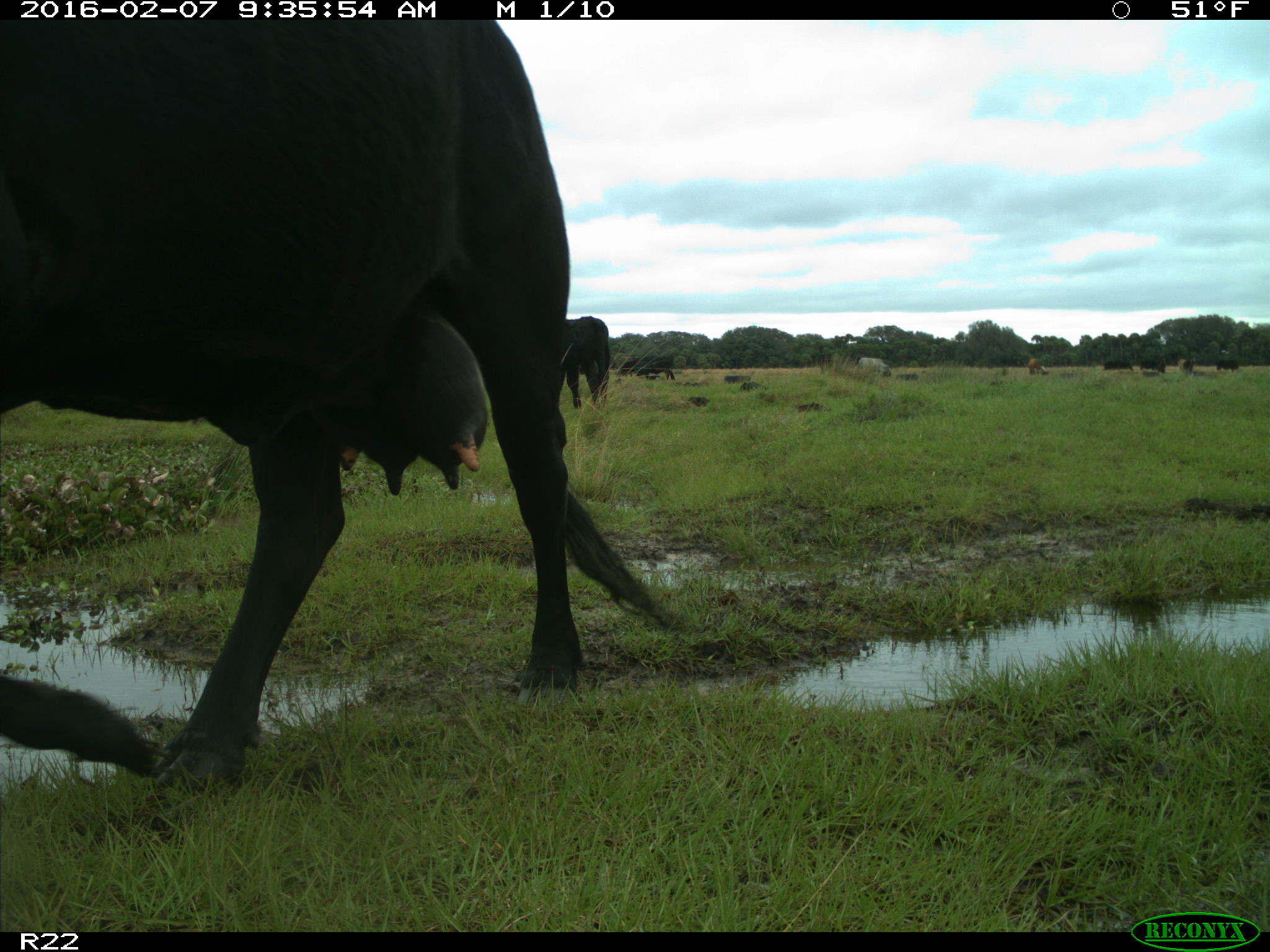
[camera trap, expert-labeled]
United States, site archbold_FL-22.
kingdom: Animalia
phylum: Chordata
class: Mammalia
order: Artiodactyla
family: Bovidae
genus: Bos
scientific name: Bos taurus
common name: domestic cow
Bos taurus (domestic cow).